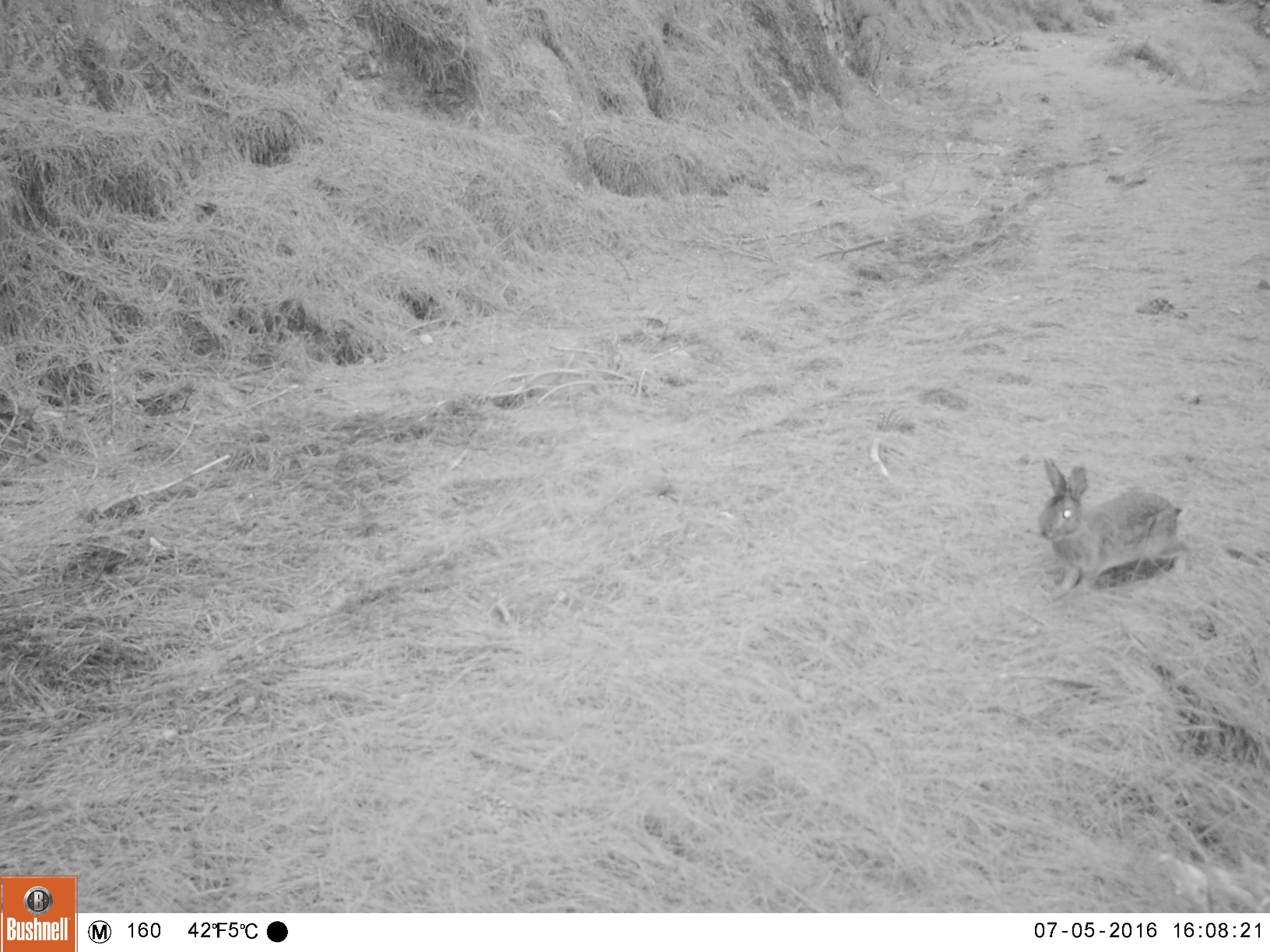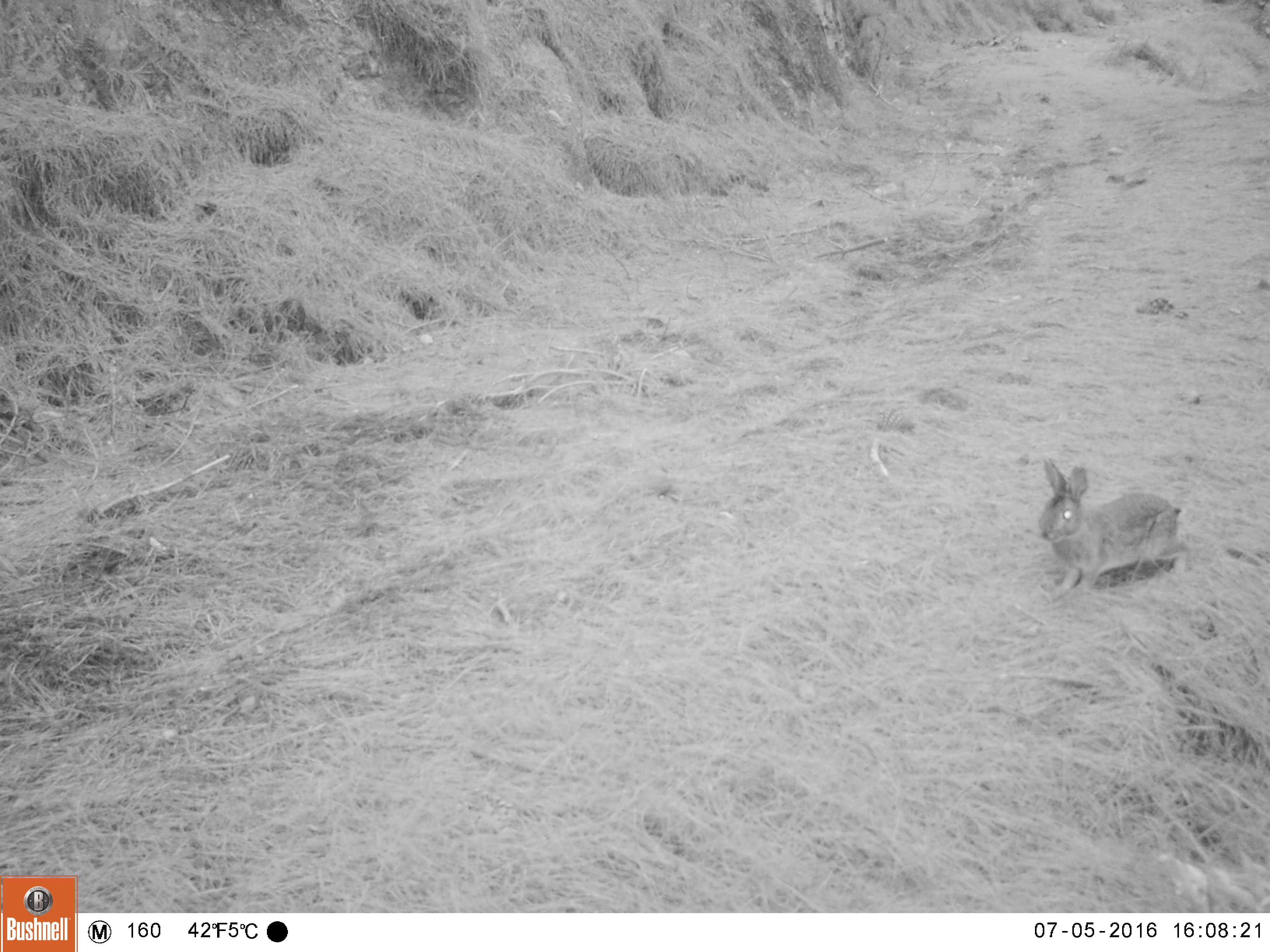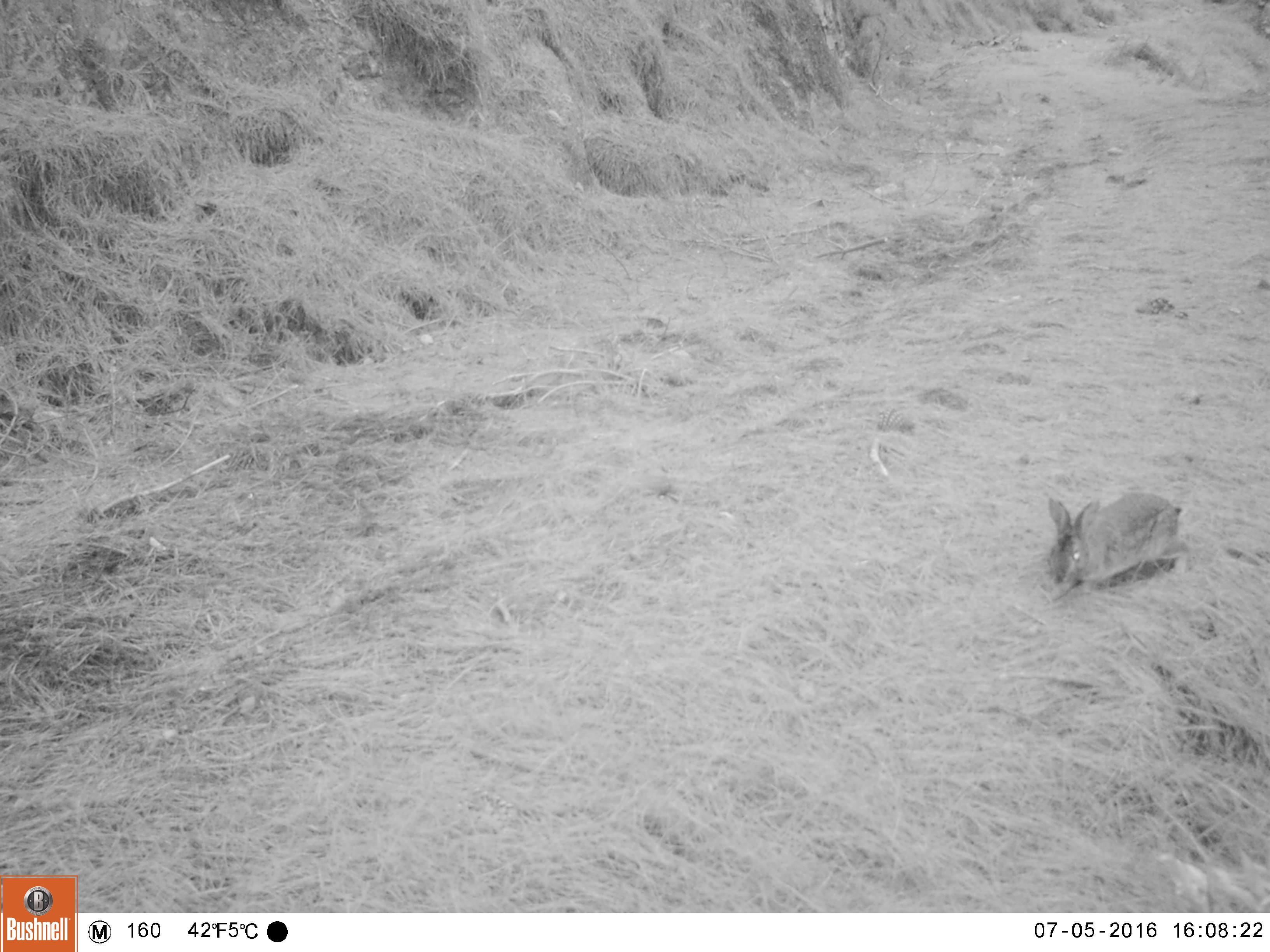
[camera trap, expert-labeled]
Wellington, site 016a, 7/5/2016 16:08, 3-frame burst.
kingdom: Animalia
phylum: Chordata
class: Mammalia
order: Lagomorpha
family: Leporidae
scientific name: Leporidae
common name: rabbit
Rabbit (Leporidae).